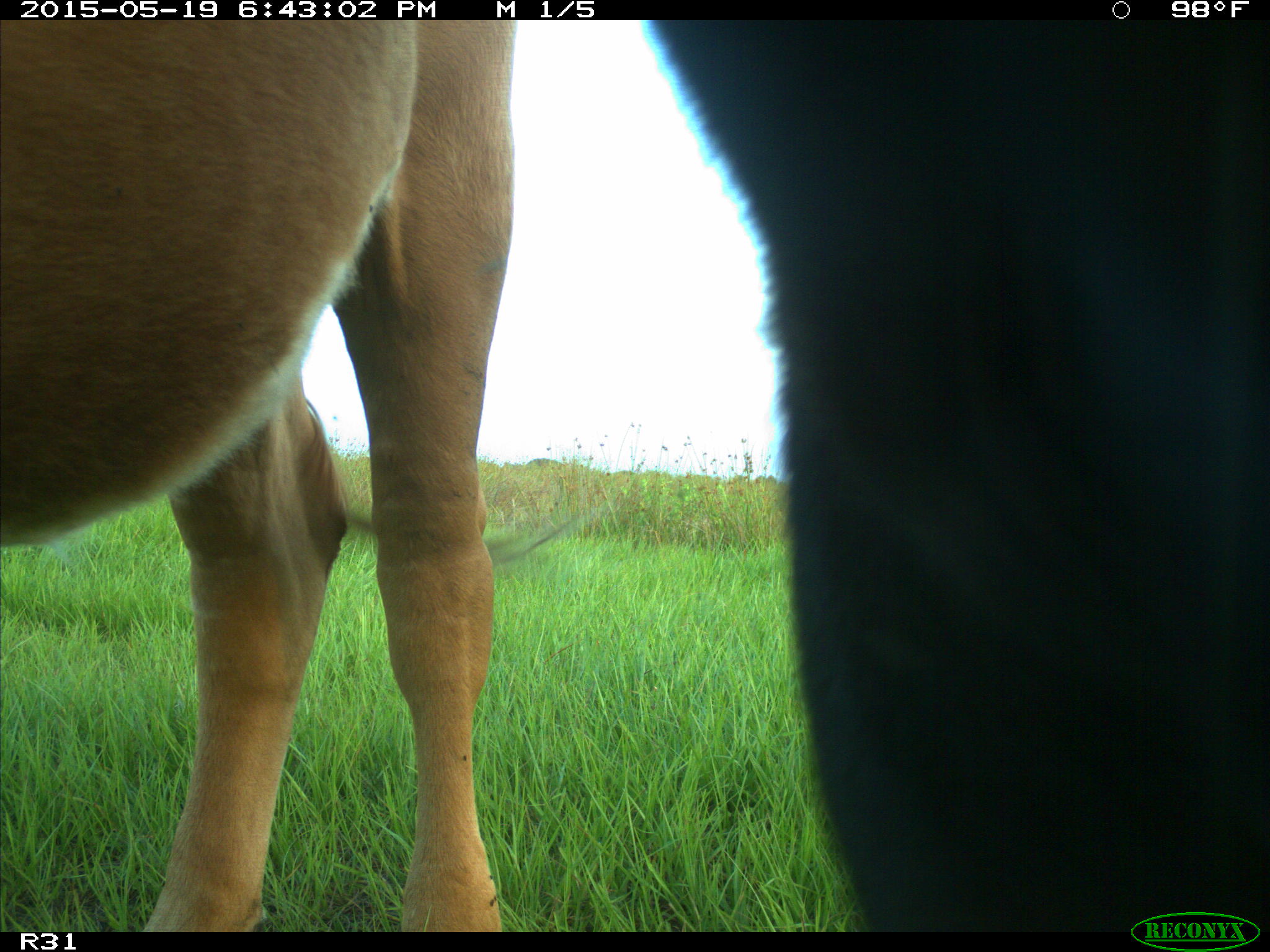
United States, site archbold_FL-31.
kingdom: Animalia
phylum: Chordata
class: Mammalia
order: Artiodactyla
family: Bovidae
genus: Bos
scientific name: Bos taurus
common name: domestic cow